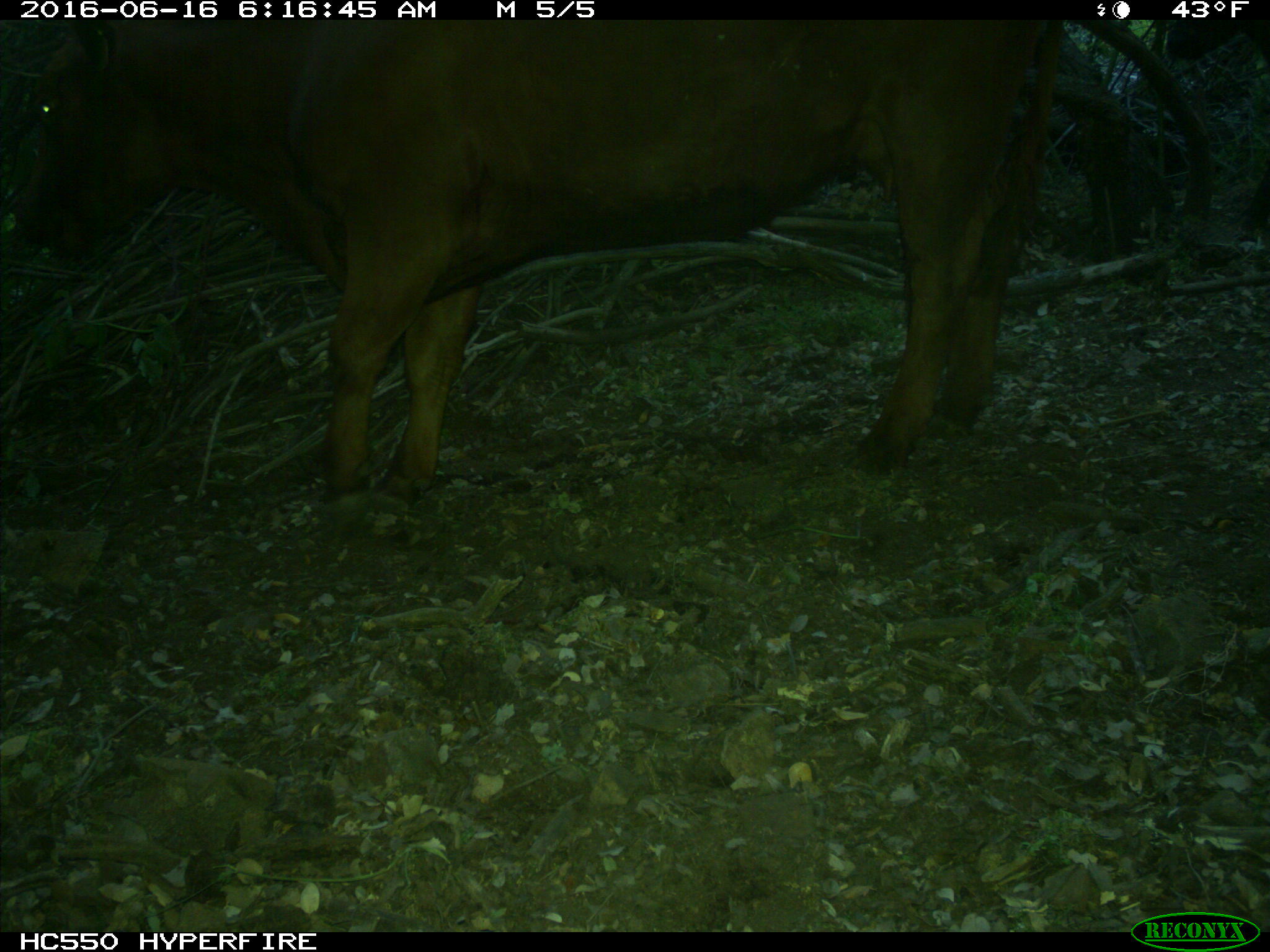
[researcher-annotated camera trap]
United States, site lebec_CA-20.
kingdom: Animalia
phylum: Chordata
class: Mammalia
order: Artiodactyla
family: Bovidae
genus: Bos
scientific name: Bos taurus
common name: domestic cow